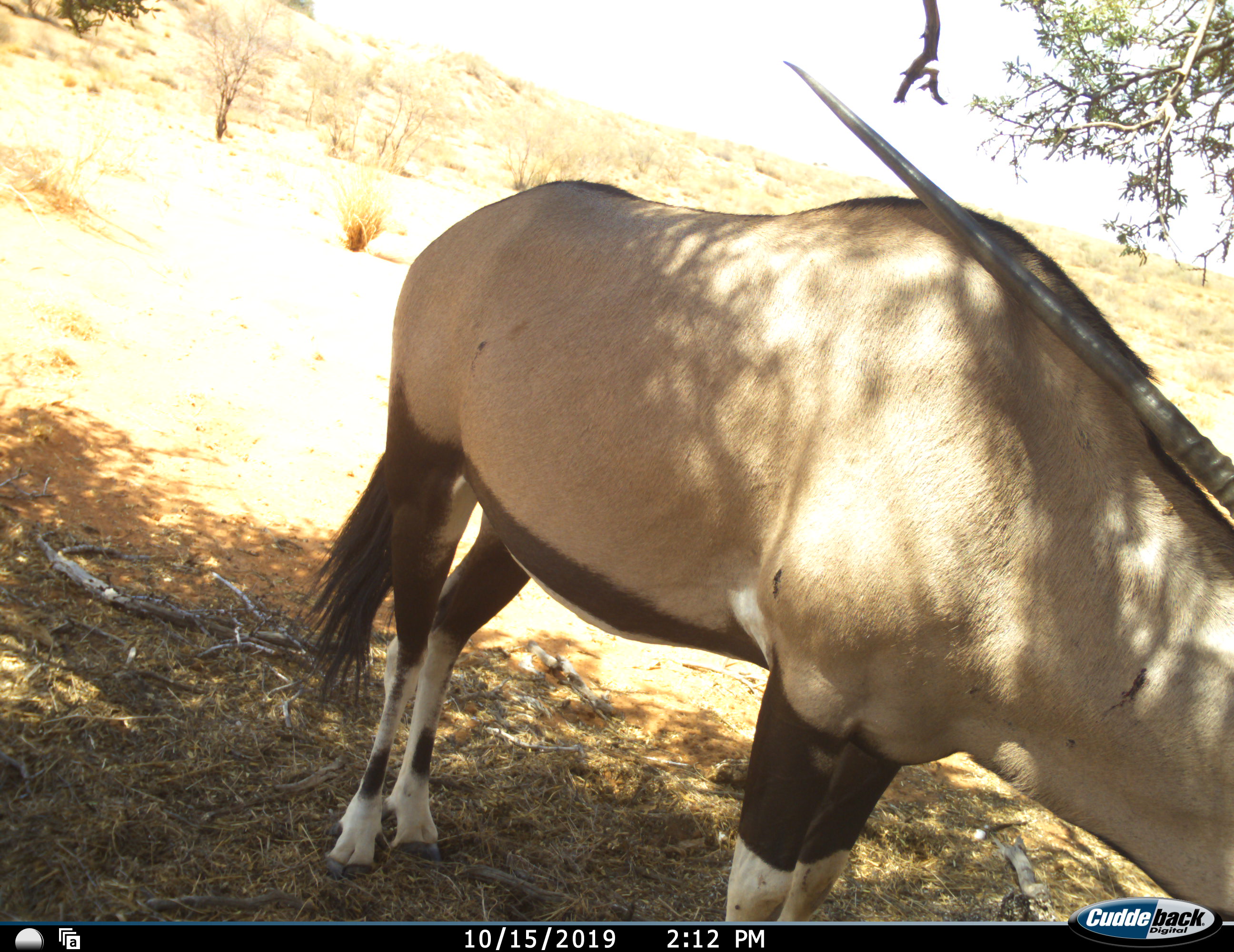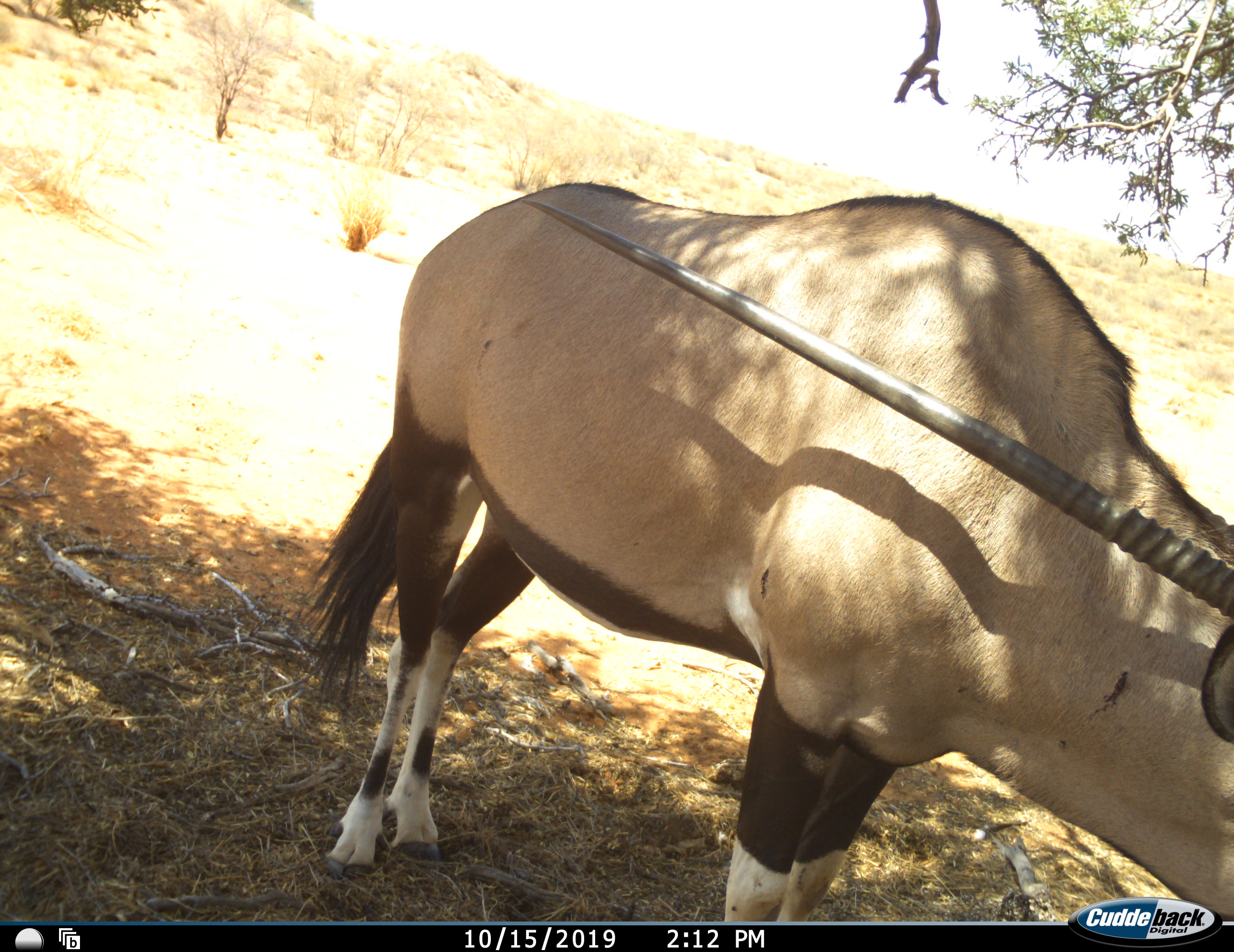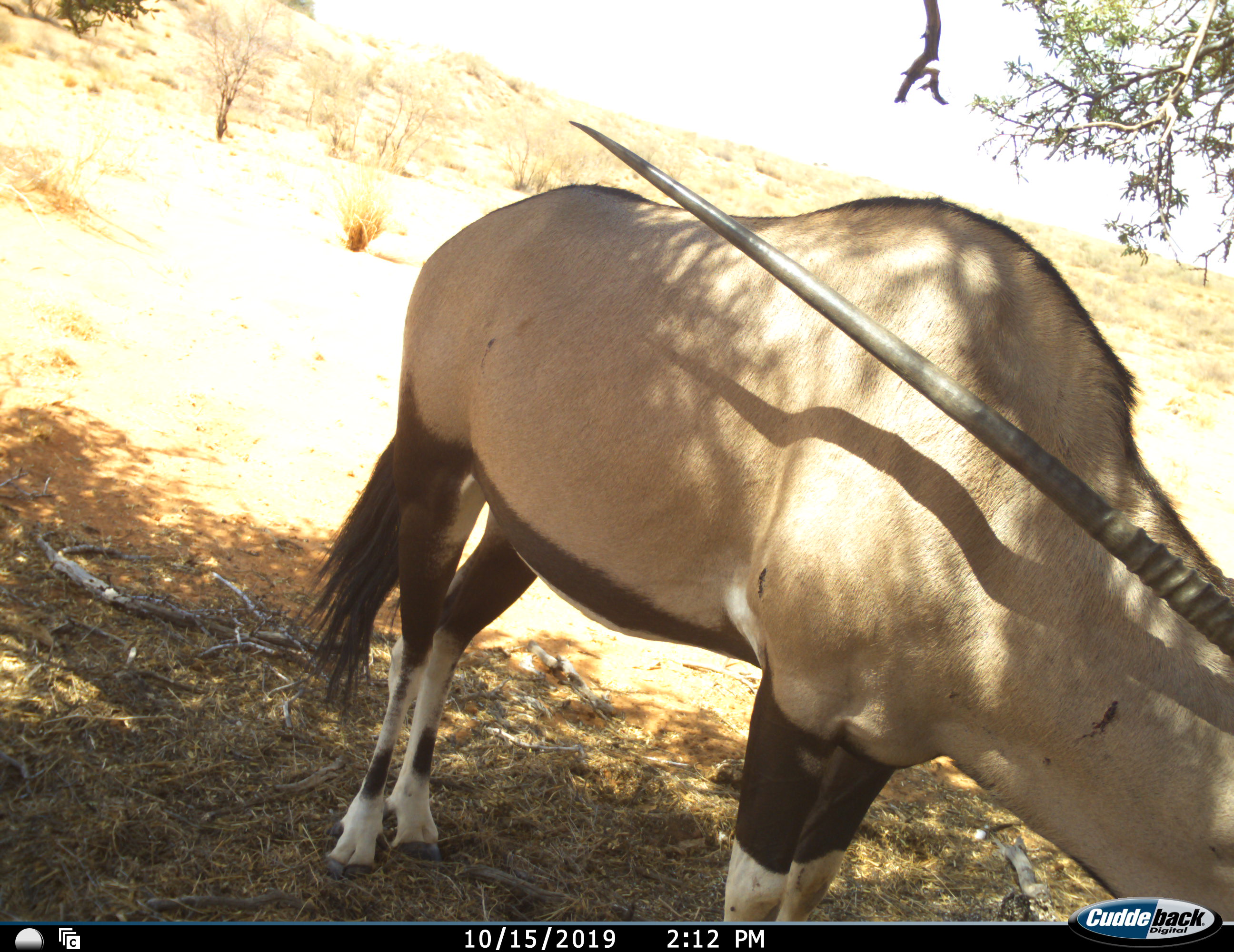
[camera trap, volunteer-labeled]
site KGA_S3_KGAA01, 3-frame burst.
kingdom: Animalia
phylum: Chordata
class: Mammalia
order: Artiodactyla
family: Bovidae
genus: Oryx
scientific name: Oryx gazella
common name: gemsbok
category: oryx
Oryx (gemsbok) (Oryx gazella), count 1. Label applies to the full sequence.